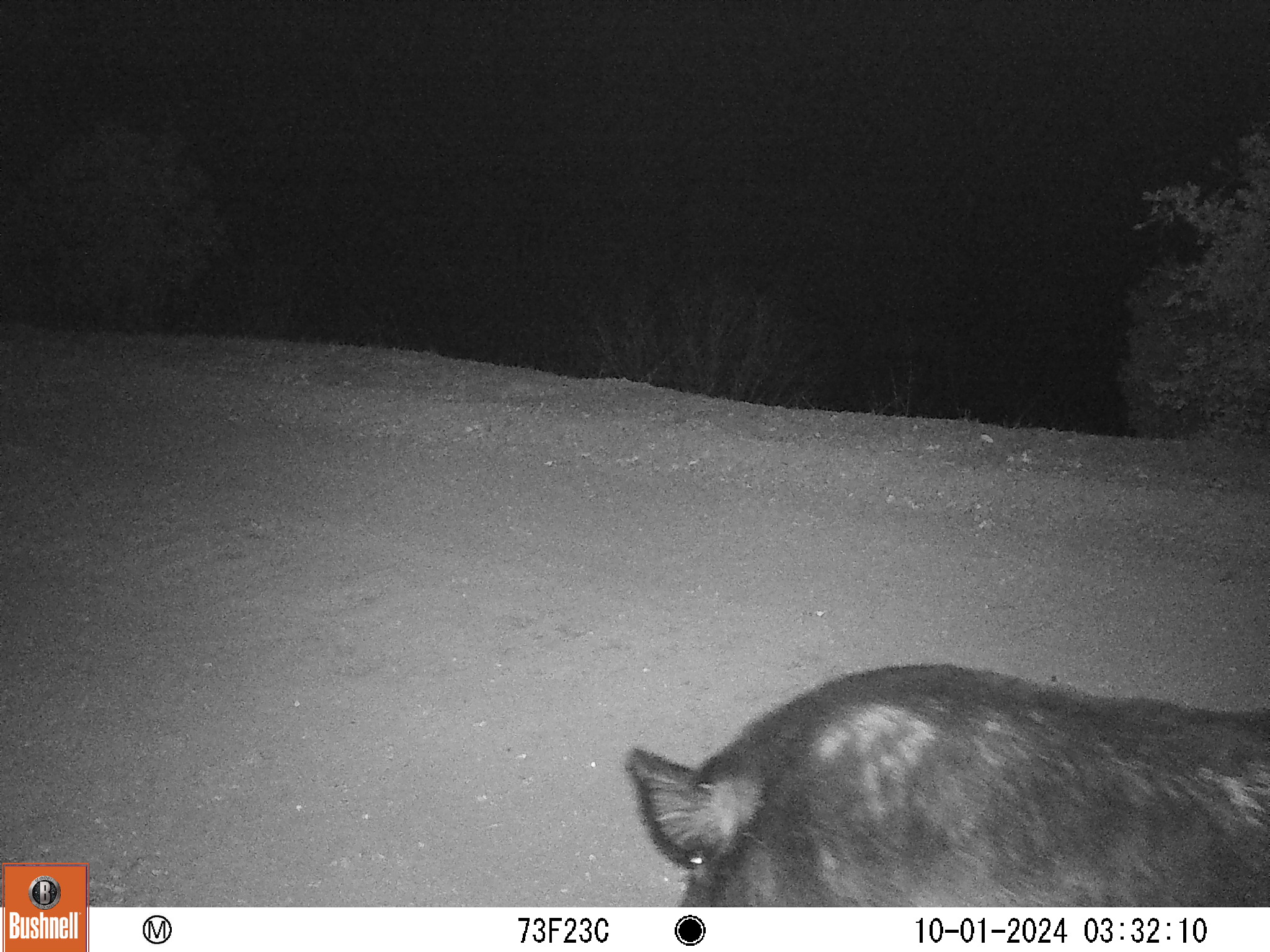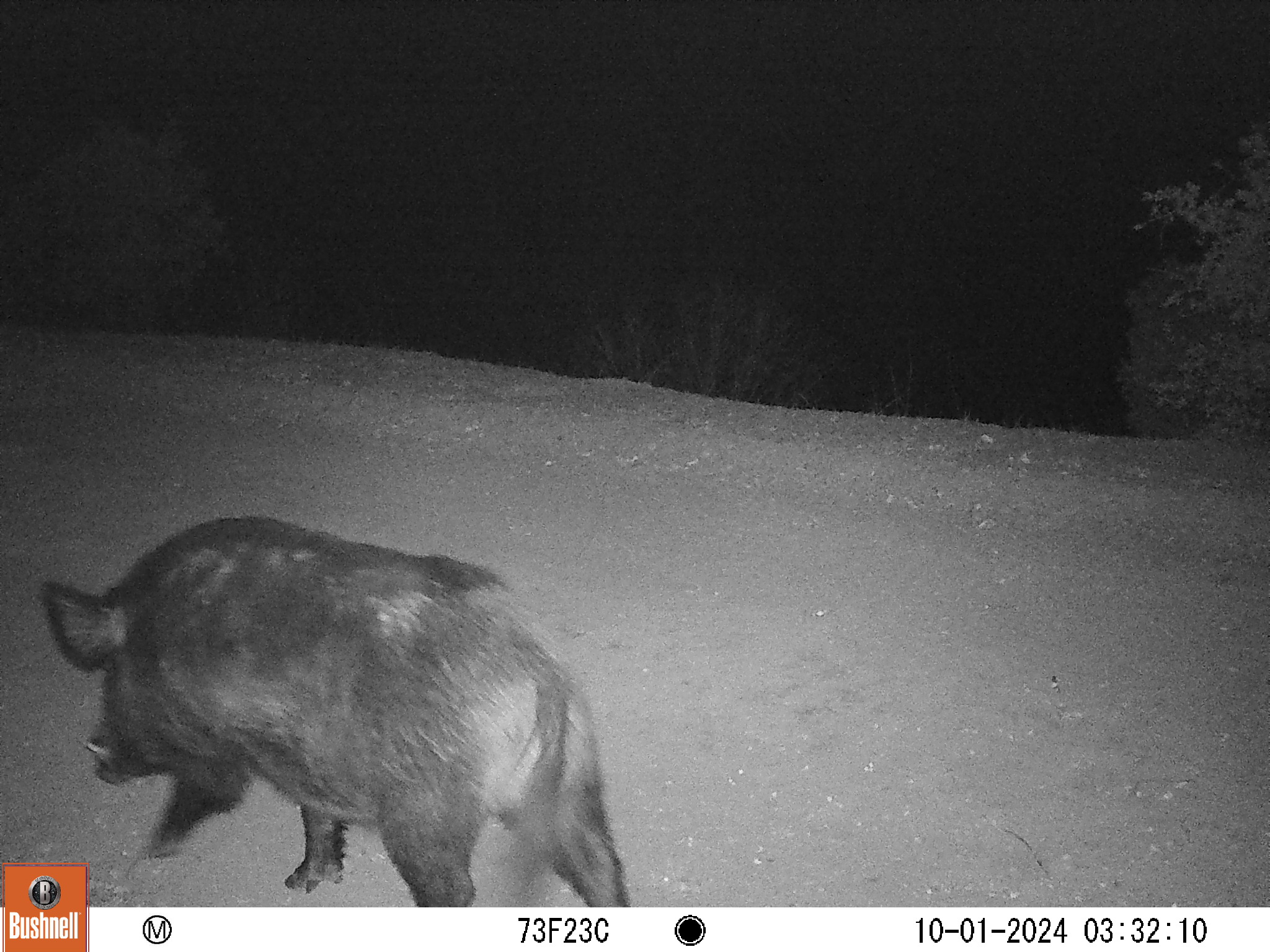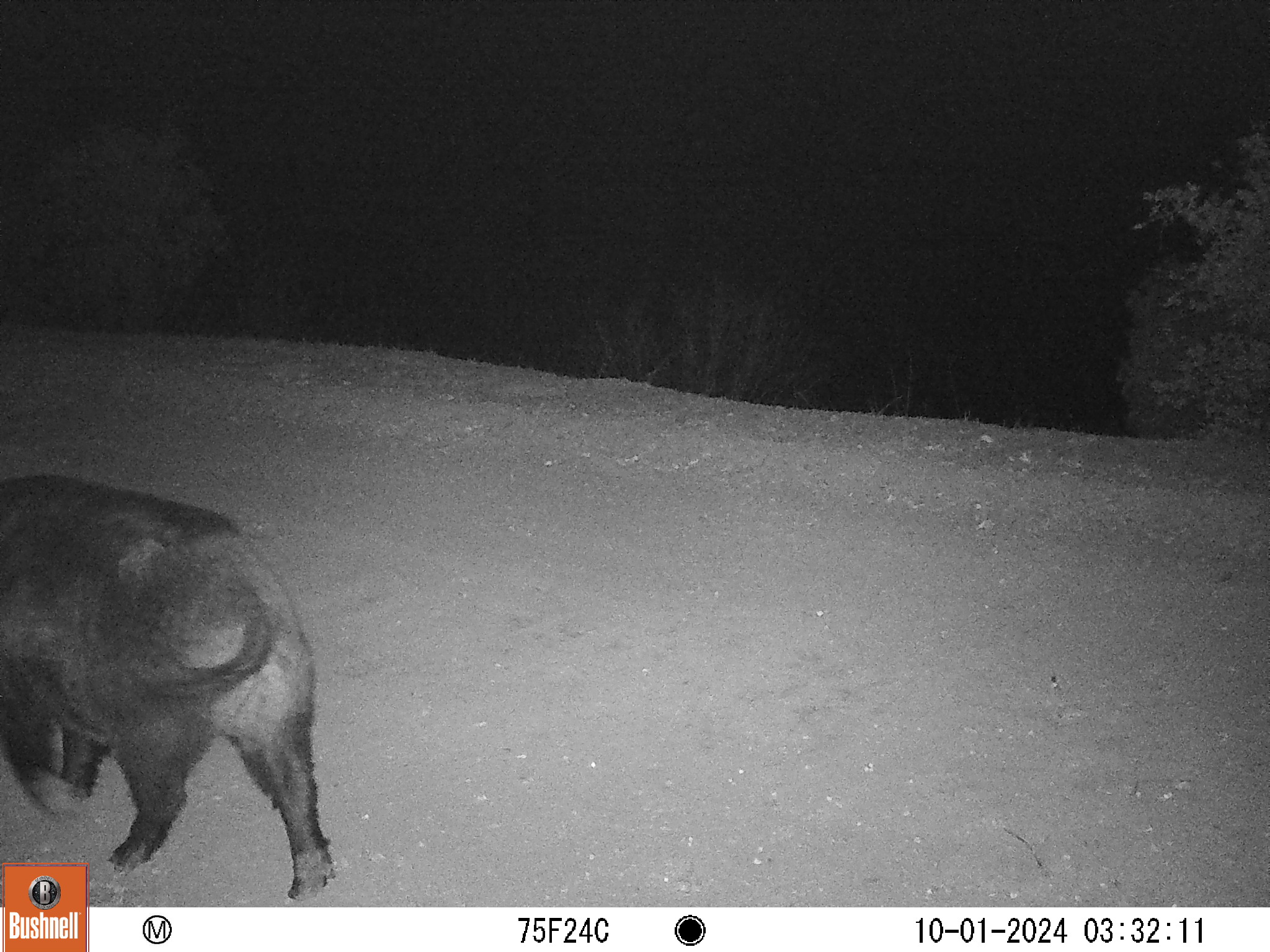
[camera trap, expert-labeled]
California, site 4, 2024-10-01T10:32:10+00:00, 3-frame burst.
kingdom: Animalia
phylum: Chordata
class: Mammalia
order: Artiodactyla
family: Suidae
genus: Sus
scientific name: Sus scrofa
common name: wild boar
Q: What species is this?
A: Wild boar (Sus scrofa).